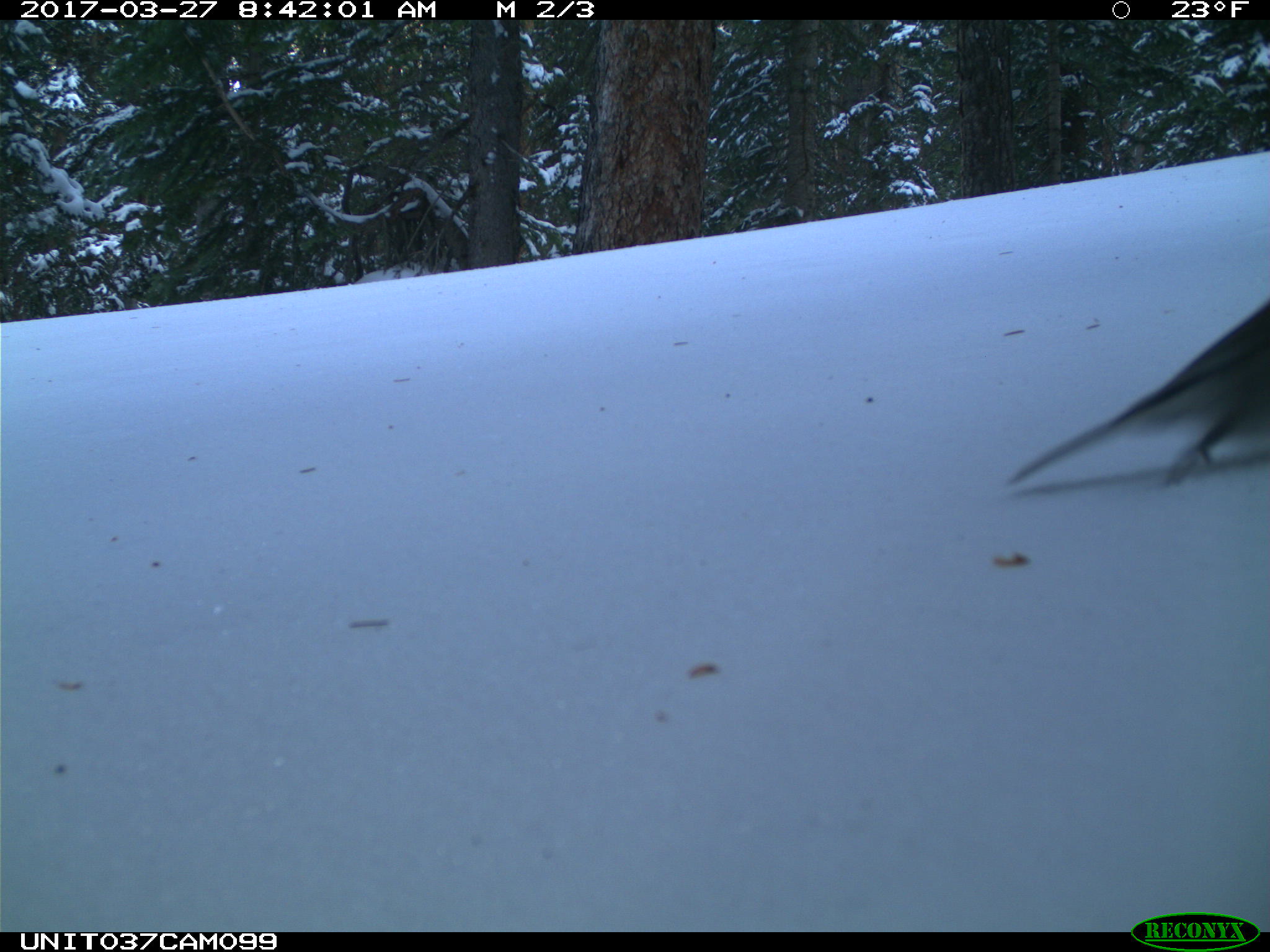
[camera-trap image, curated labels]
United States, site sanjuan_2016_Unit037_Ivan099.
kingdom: Animalia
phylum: Chordata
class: Aves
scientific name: Aves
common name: birds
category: unidentified bird